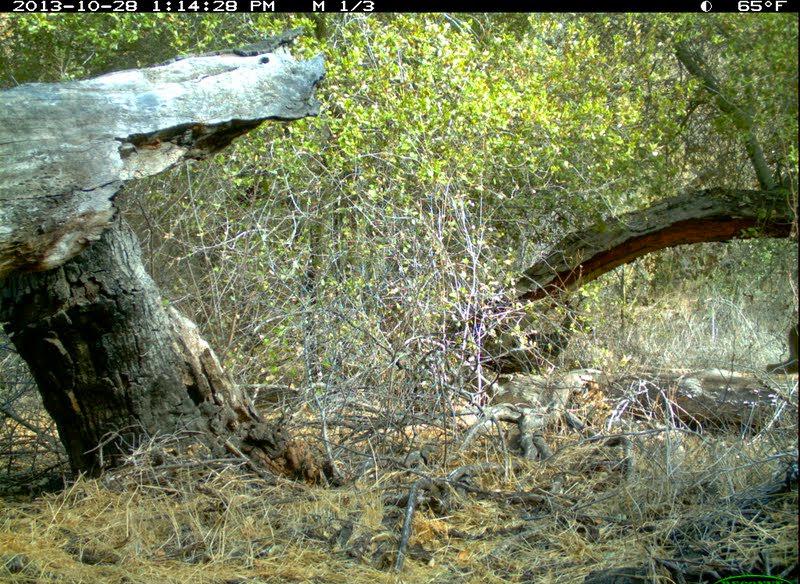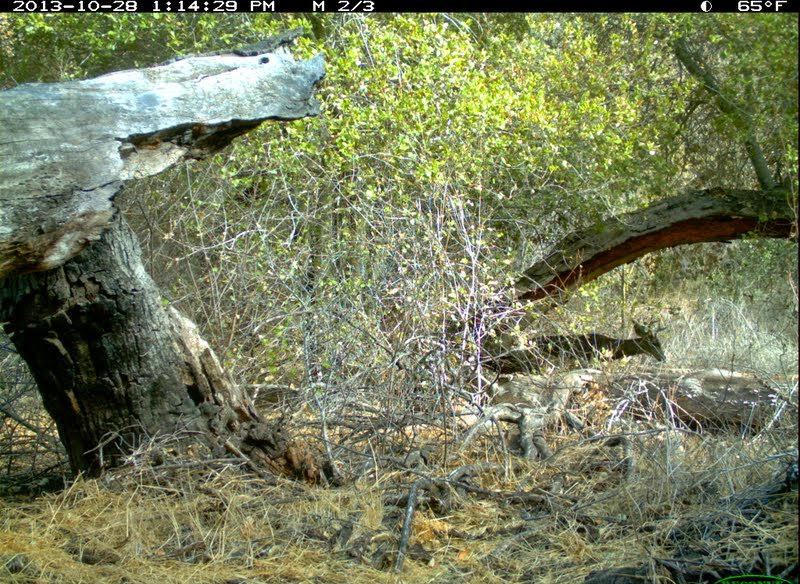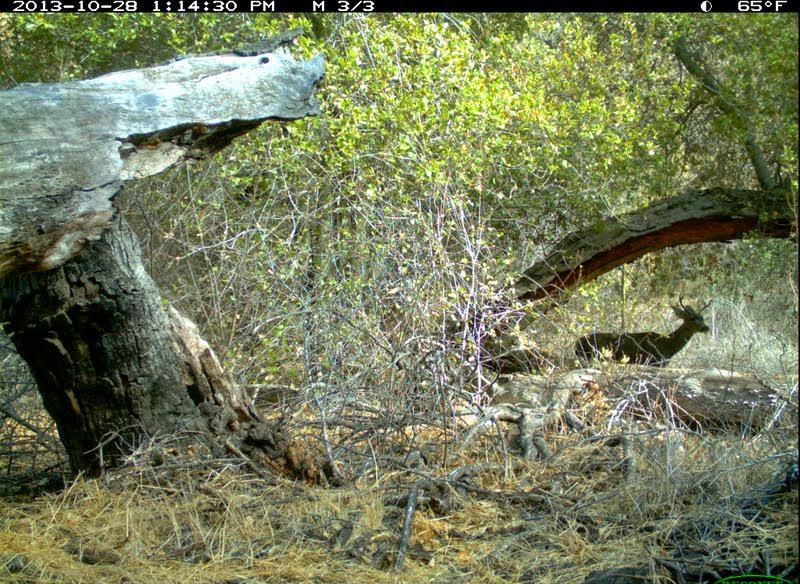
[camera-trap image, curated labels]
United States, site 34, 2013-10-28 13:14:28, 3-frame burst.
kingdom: Animalia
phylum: Chordata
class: Mammalia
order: Artiodactyla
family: Cervidae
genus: Odocoileus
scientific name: Odocoileus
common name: deer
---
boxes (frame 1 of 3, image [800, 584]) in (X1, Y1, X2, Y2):
deer: (468, 268, 594, 391)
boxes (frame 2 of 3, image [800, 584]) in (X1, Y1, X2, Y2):
deer: (526, 316, 673, 382)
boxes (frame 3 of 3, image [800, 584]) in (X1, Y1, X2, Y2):
deer: (574, 292, 713, 373)